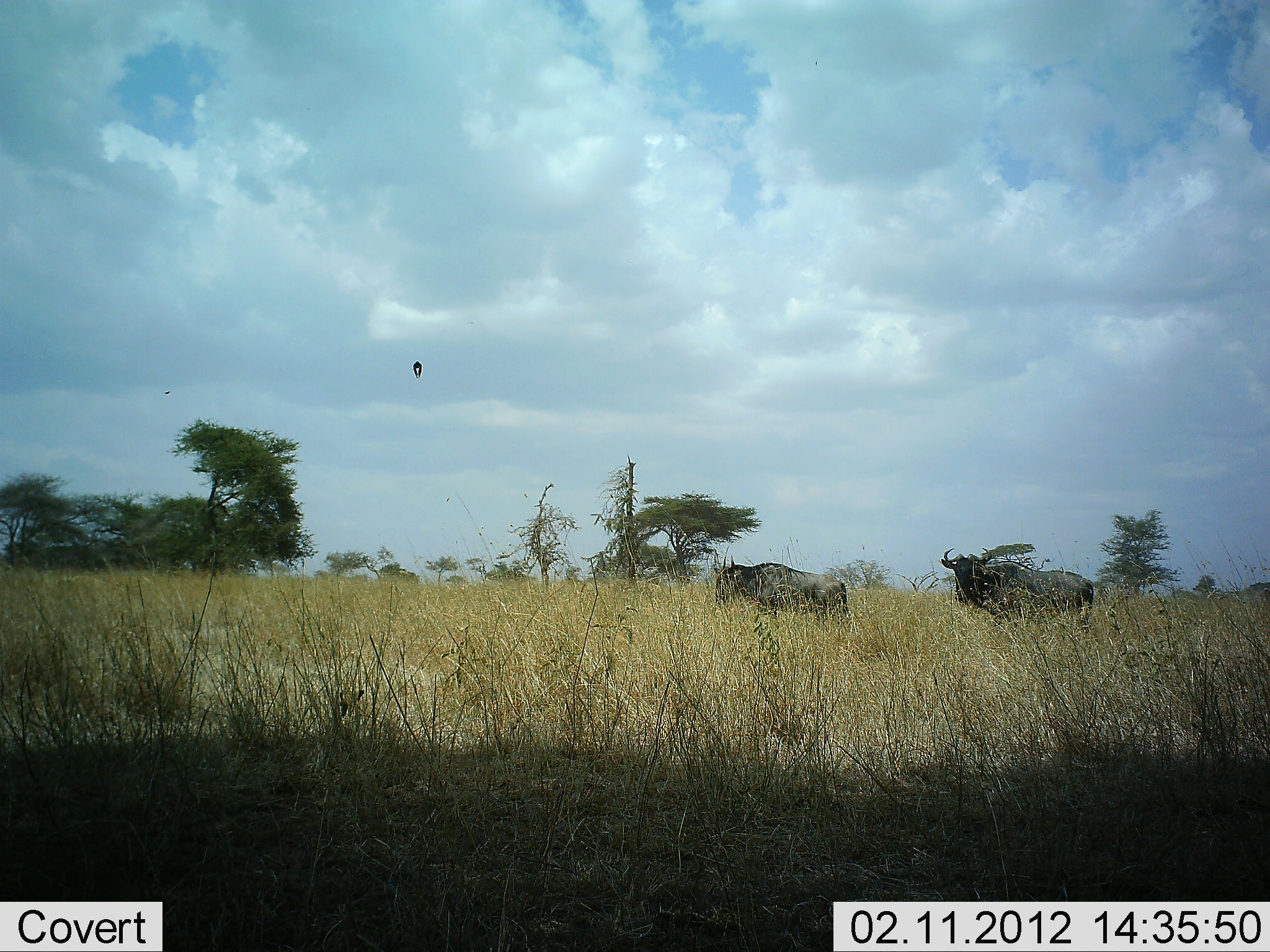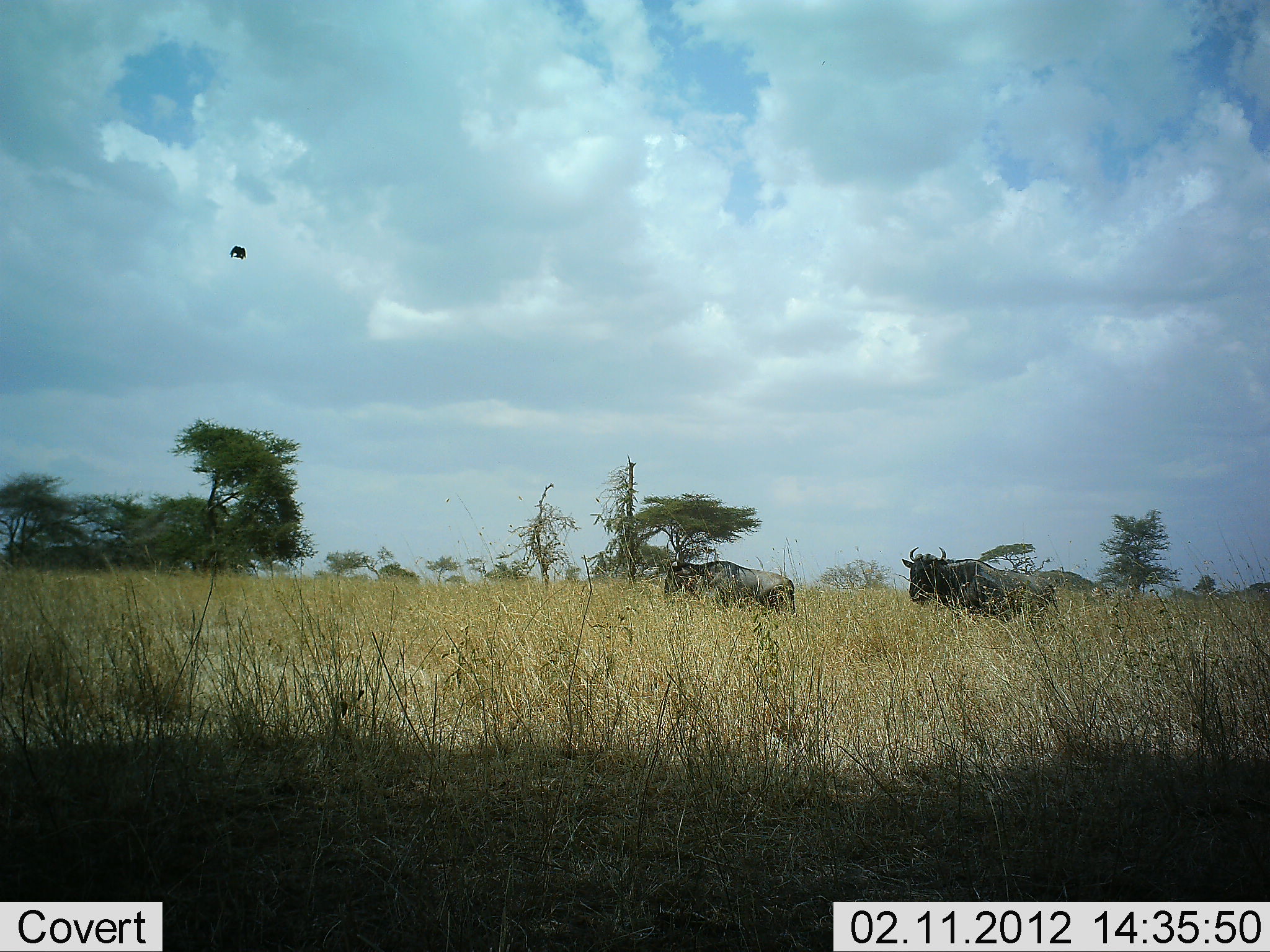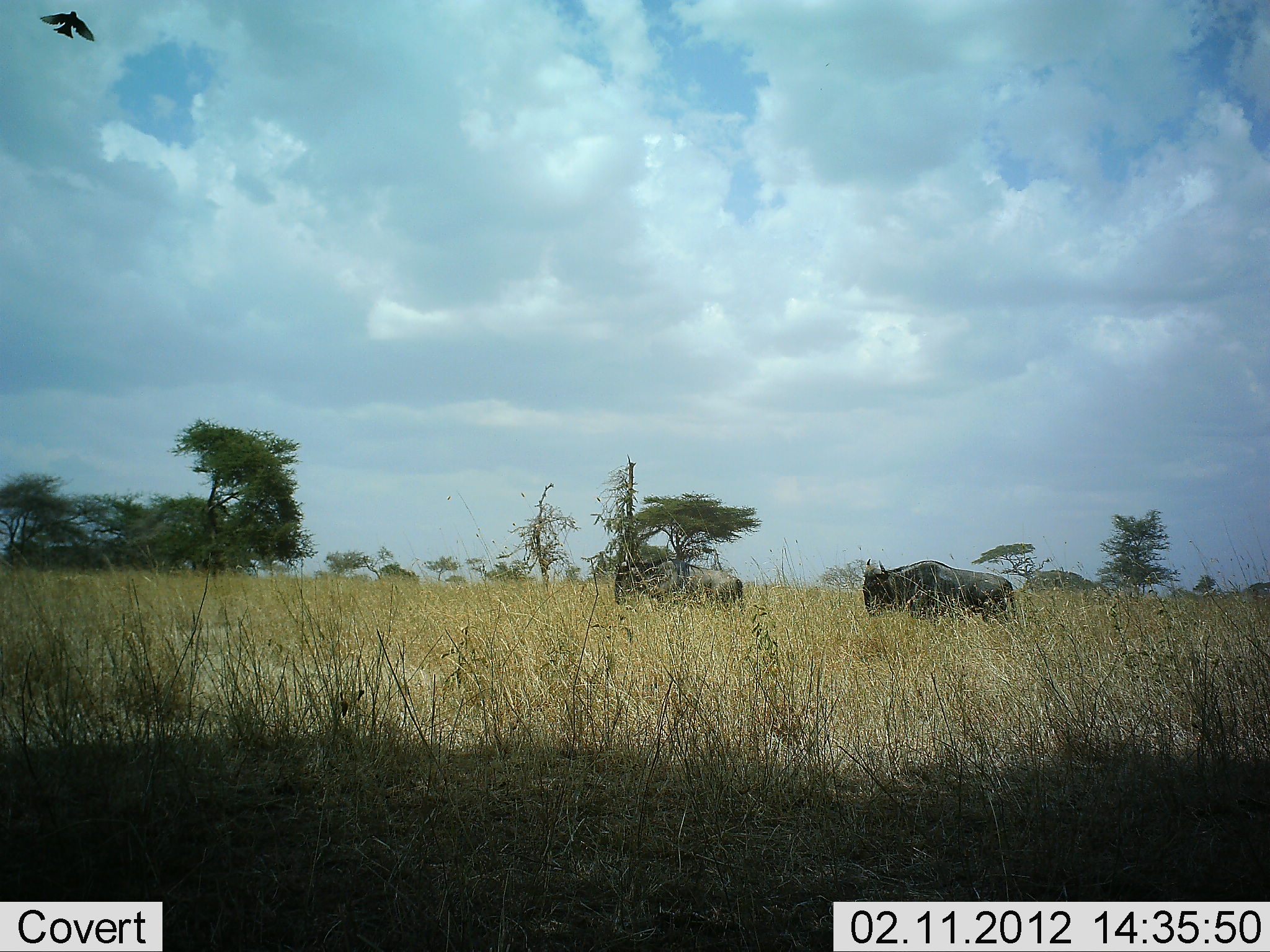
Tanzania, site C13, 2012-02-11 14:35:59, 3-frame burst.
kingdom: Animalia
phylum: Chordata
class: Aves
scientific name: Aves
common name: bird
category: otherbird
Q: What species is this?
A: Otherbird (bird) (Aves).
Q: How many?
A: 1.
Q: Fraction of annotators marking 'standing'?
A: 0%.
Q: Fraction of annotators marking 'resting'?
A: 0%.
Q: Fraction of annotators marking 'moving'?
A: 100%.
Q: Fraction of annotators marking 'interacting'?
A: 0%.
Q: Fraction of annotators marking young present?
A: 0%.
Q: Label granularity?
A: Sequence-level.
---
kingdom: Animalia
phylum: Chordata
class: Mammalia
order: Artiodactyla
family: Bovidae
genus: Connochaetes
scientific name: Connochaetes taurinus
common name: blue wildebeest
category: wildebeest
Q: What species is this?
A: Wildebeest (blue wildebeest) (Connochaetes taurinus).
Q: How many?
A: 2.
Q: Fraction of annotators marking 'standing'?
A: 8%.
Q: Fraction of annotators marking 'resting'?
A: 0%.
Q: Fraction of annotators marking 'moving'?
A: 92%.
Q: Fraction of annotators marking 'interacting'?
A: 0%.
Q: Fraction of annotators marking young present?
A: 0%.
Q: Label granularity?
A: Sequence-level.